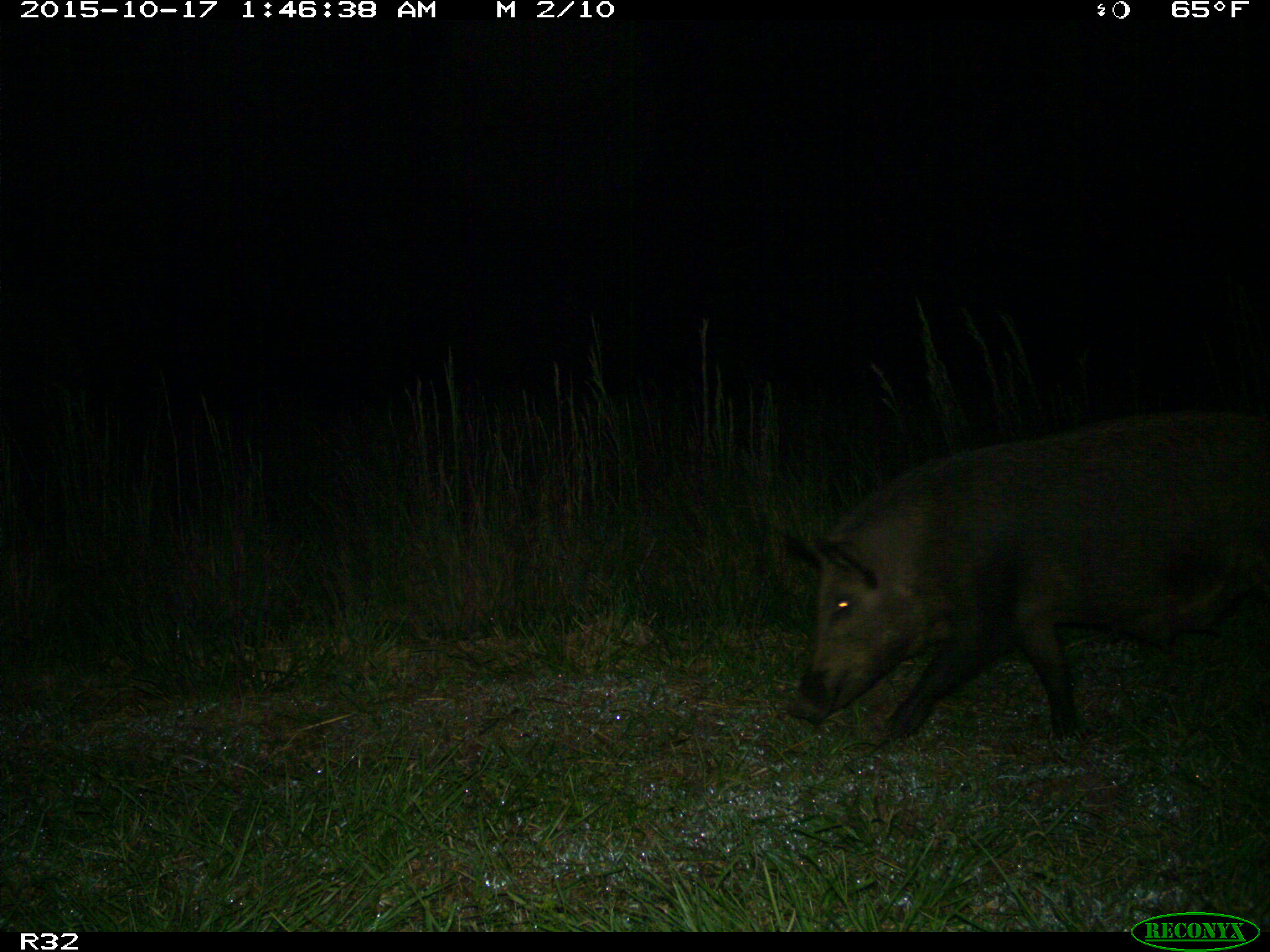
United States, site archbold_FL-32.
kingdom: Animalia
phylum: Chordata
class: Mammalia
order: Artiodactyla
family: Suidae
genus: Sus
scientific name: Sus scrofa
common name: wild boar